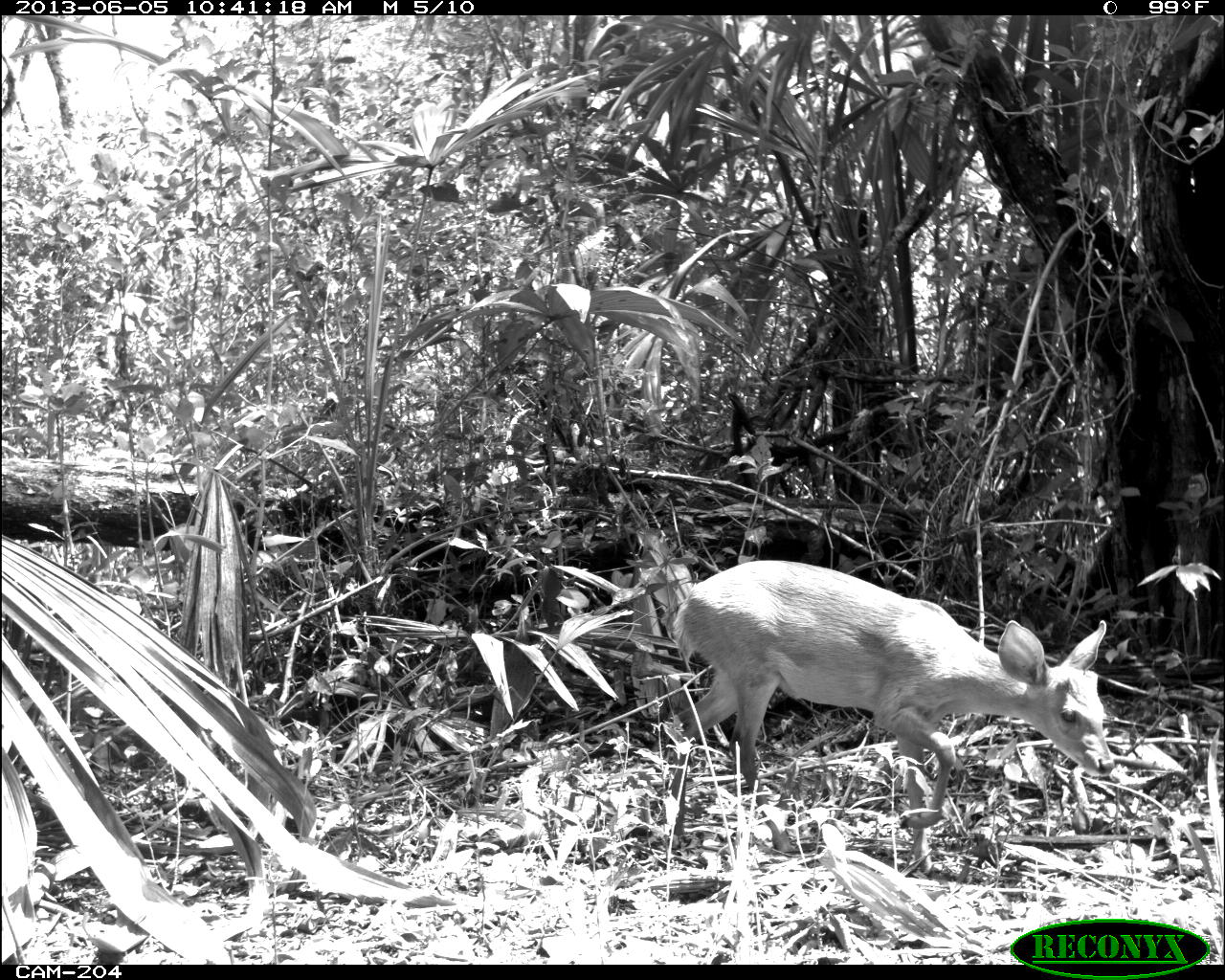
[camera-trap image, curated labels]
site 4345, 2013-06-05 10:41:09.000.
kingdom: Animalia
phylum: Chordata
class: Mammalia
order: Artiodactyla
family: Cervidae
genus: Odocoileus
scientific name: Odocoileus pandora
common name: yucatán brown brocket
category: mazama pandora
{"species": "mazama pandora (yucatán brown brocket) (Odocoileus pandora)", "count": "1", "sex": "female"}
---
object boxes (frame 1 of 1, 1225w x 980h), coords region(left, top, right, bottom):
mazama pandora: region(665, 558, 1116, 876)